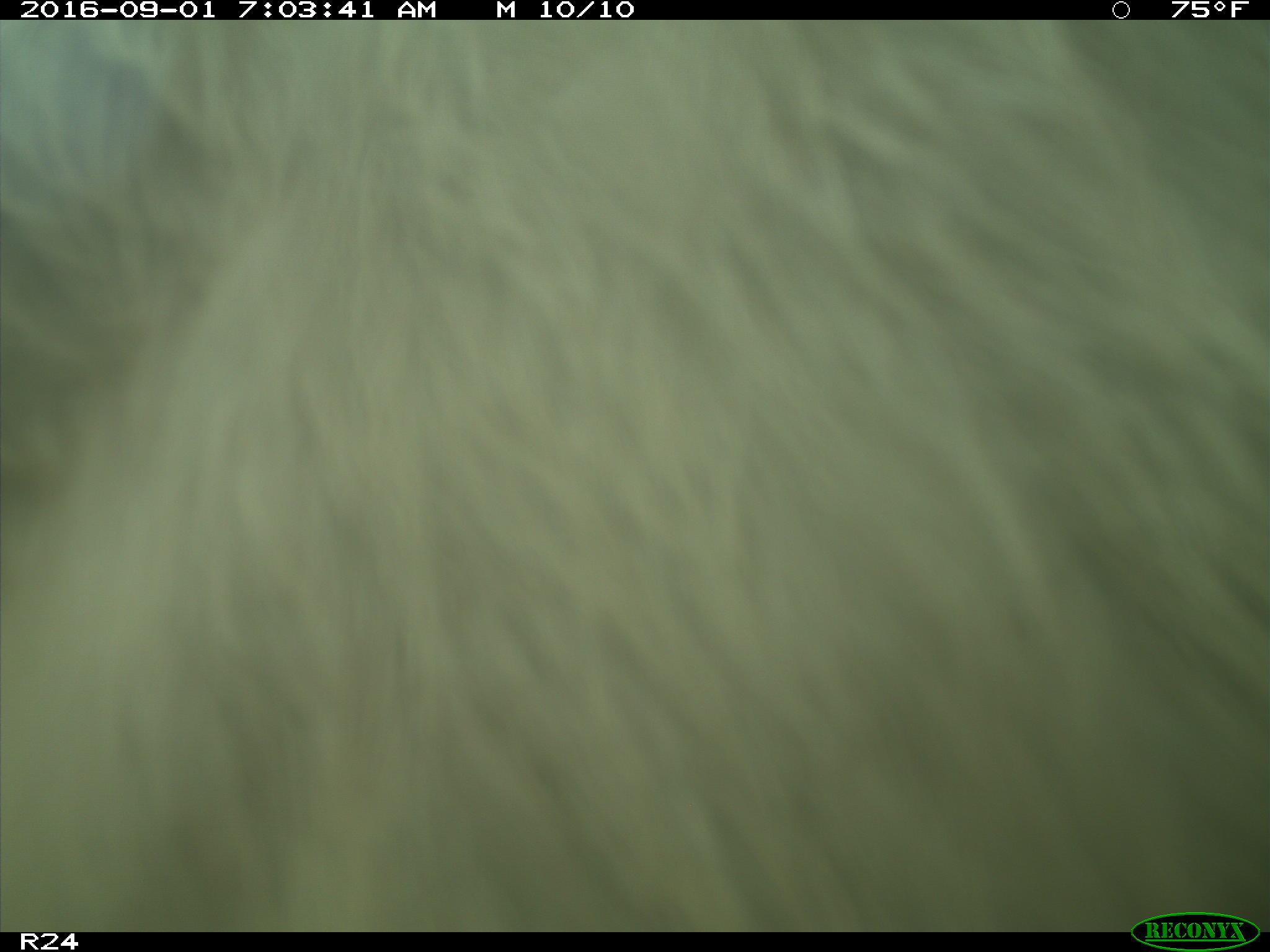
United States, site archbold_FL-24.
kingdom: Animalia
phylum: Chordata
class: Mammalia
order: Artiodactyla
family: Bovidae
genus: Bos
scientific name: Bos taurus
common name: domestic cow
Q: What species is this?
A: Bos taurus (domestic cow).